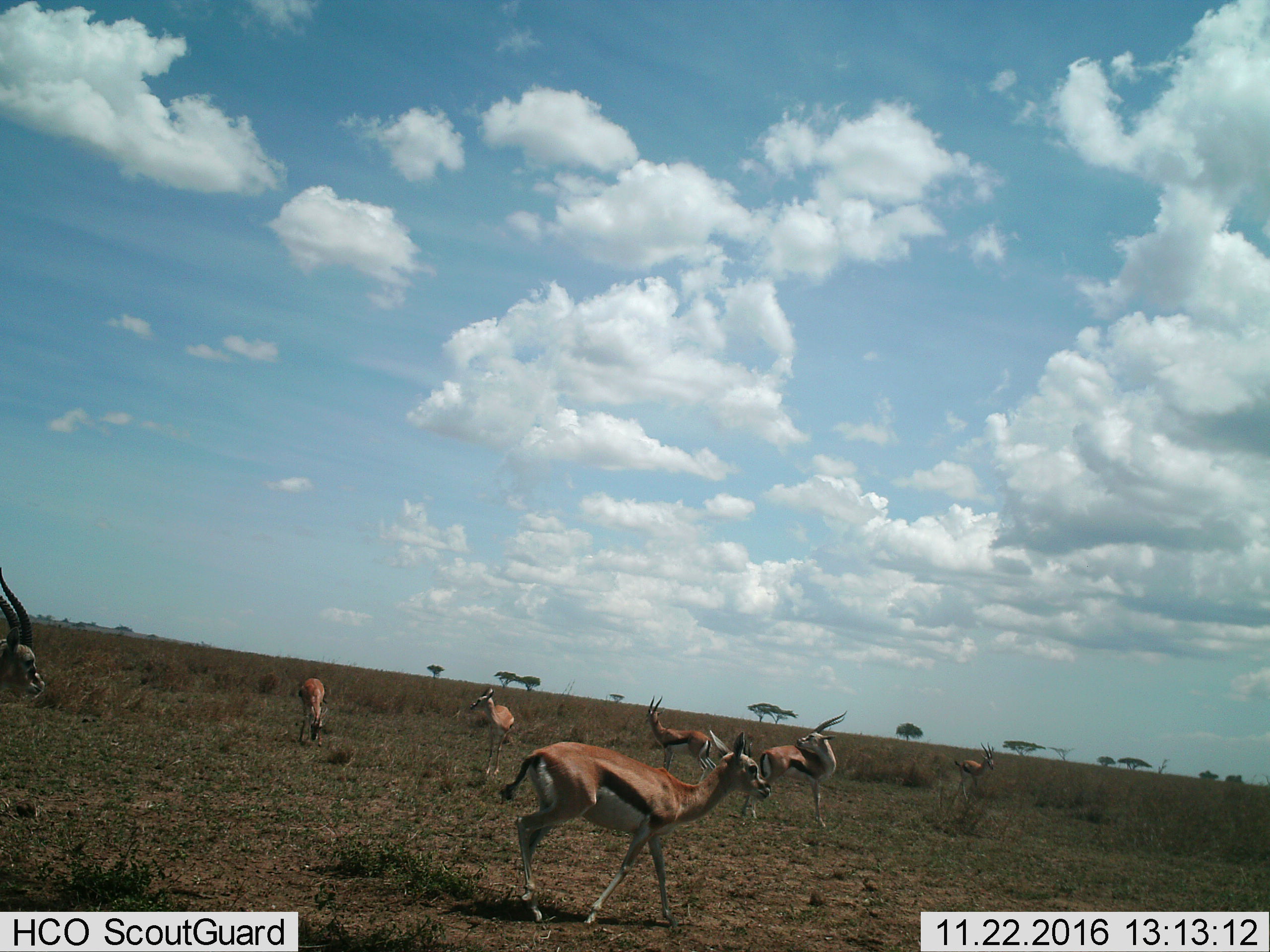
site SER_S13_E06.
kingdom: Animalia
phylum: Chordata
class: Mammalia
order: Artiodactyla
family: Bovidae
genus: Eudorcas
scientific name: Eudorcas thomsonii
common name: thomson's gazelle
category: gazellethomsons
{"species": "gazellethomsons (thomson's gazelle) (Eudorcas thomsonii)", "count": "7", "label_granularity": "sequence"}